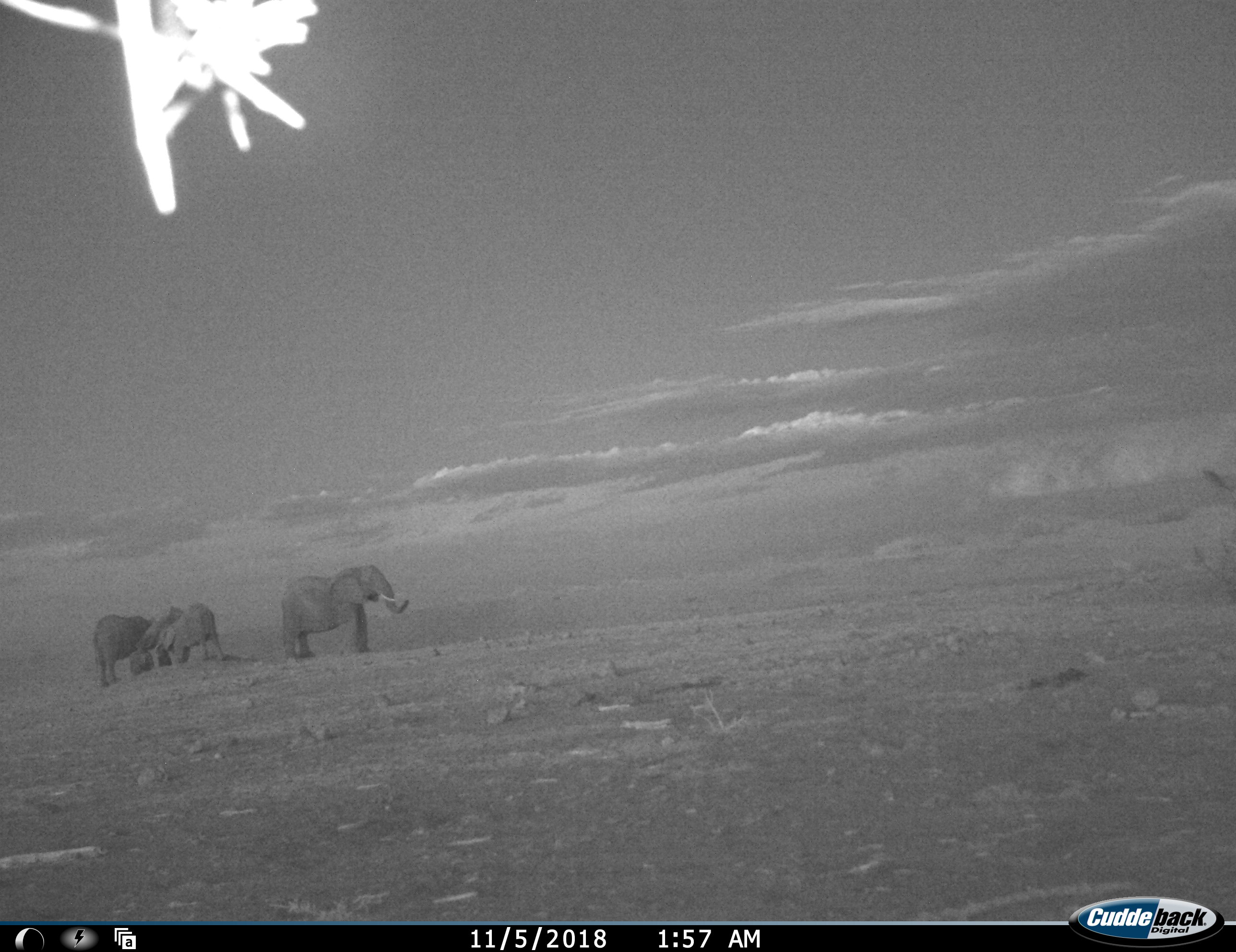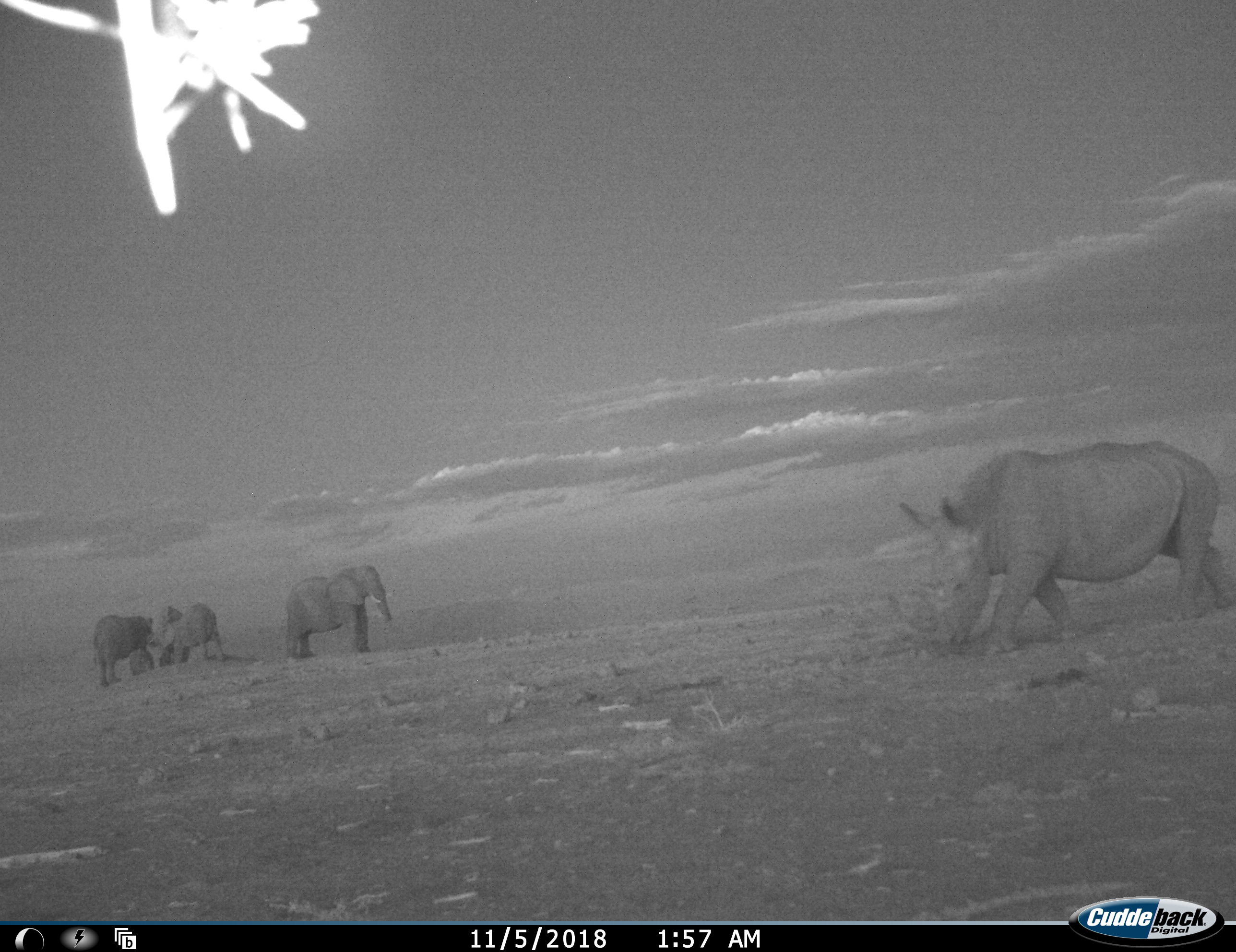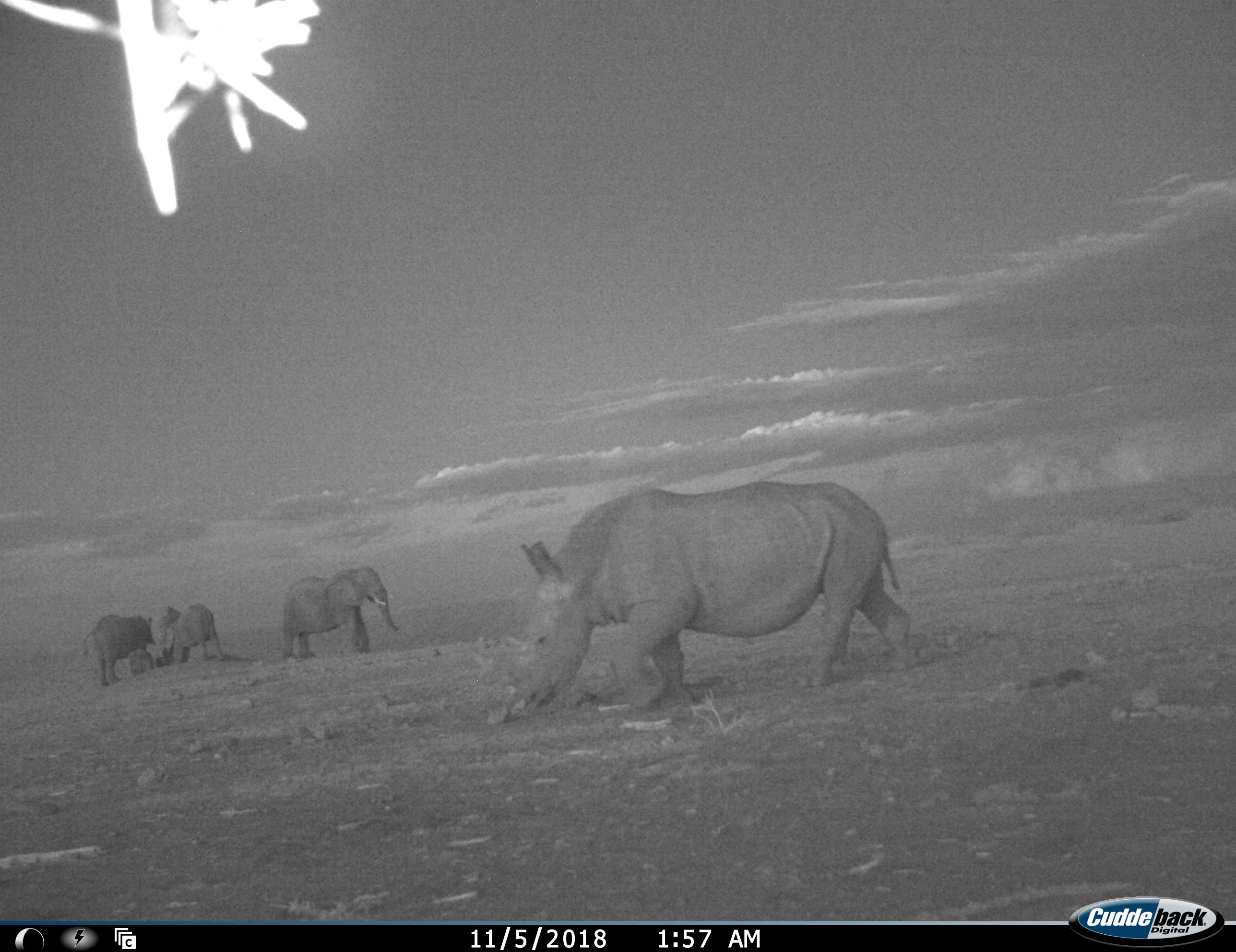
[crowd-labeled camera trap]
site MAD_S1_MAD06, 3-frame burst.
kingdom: Animalia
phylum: Chordata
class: Mammalia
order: Proboscidea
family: Elephantidae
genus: Loxodonta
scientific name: Loxodonta africana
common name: african bush elephant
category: elephant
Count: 4.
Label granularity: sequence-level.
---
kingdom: Animalia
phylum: Chordata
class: Mammalia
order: Perissodactyla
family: Rhinocerotidae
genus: Ceratotherium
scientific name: Ceratotherium simum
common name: white rhinoceros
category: rhinoceroswhite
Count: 1.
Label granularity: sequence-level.